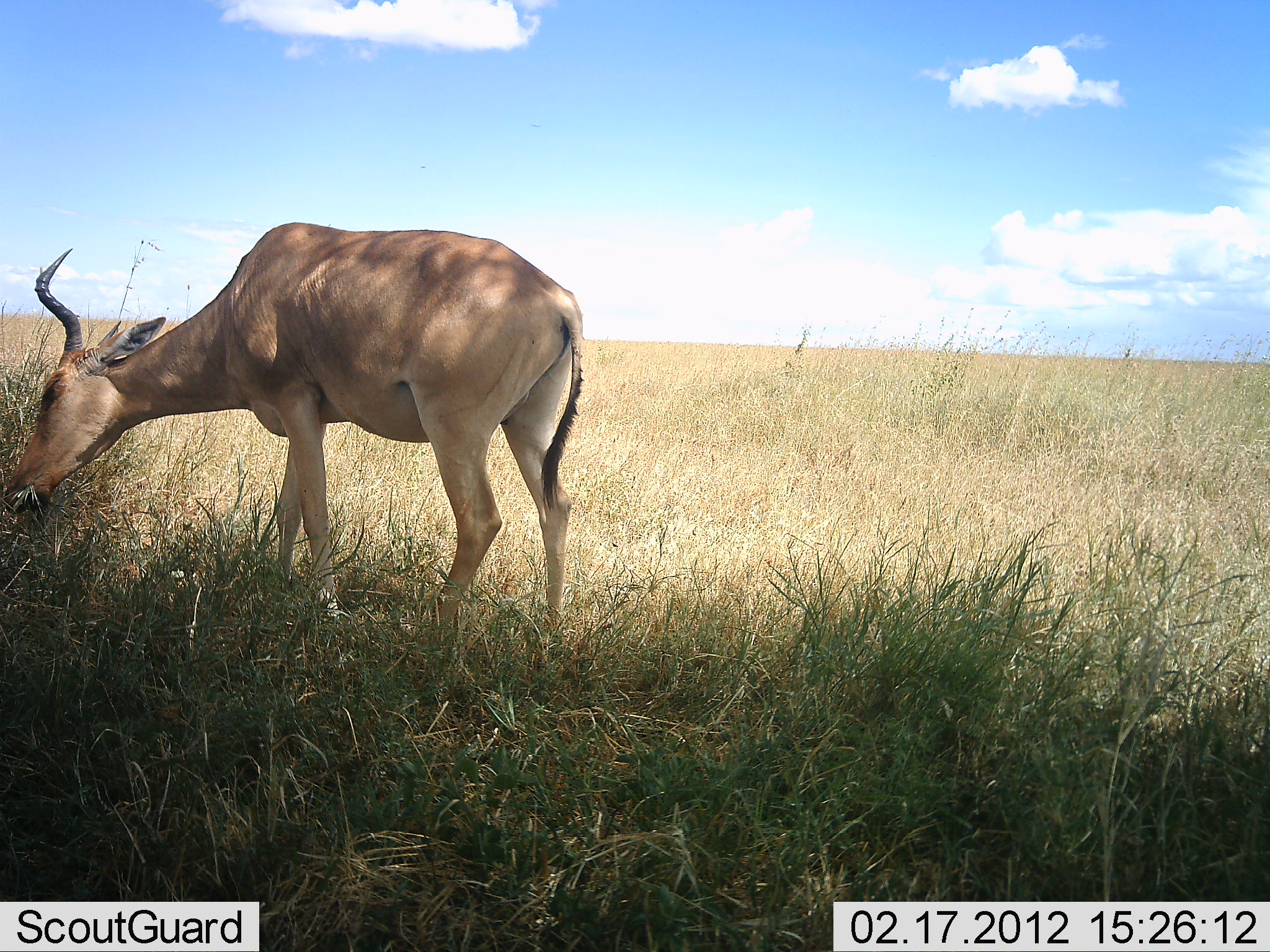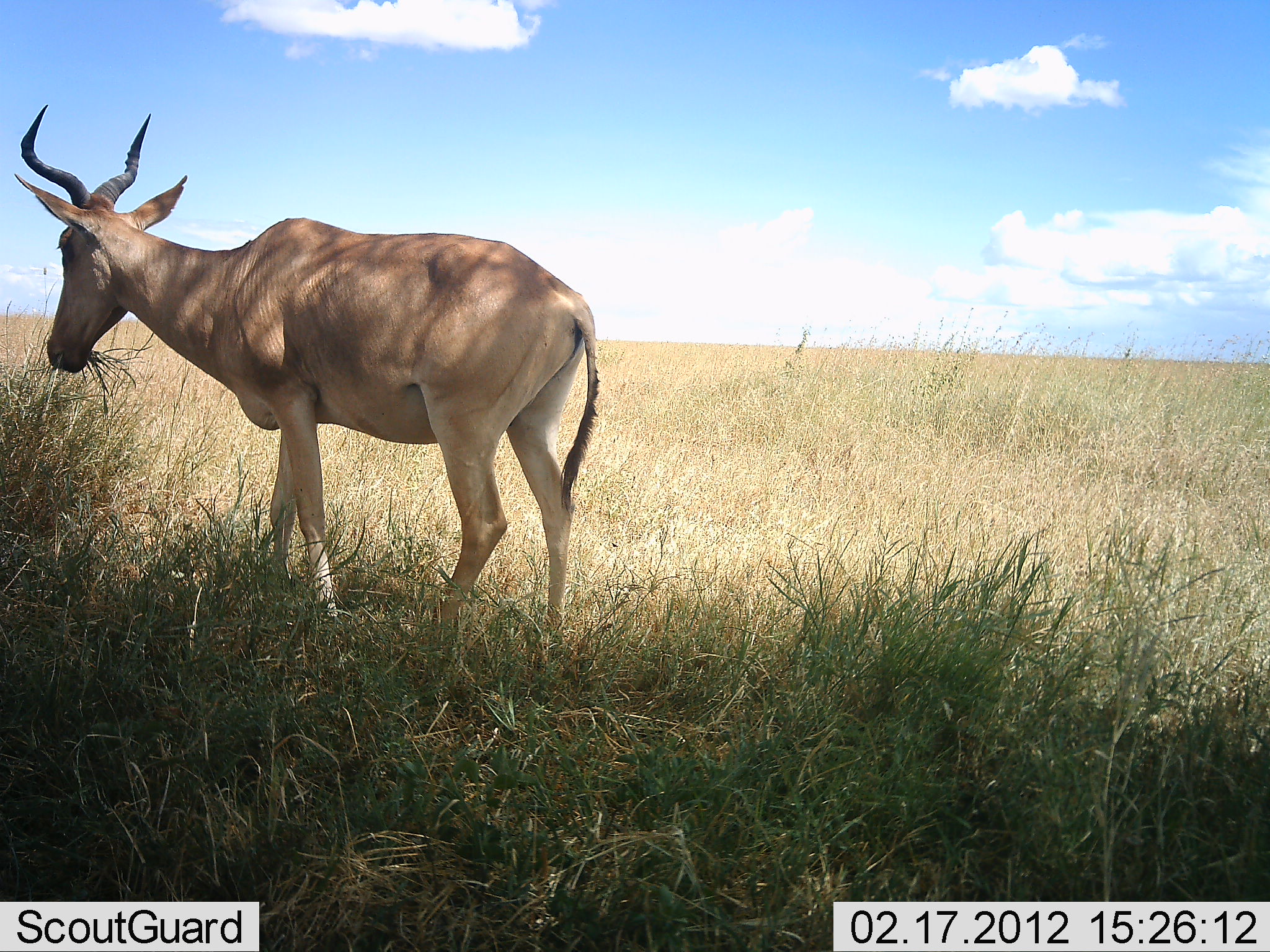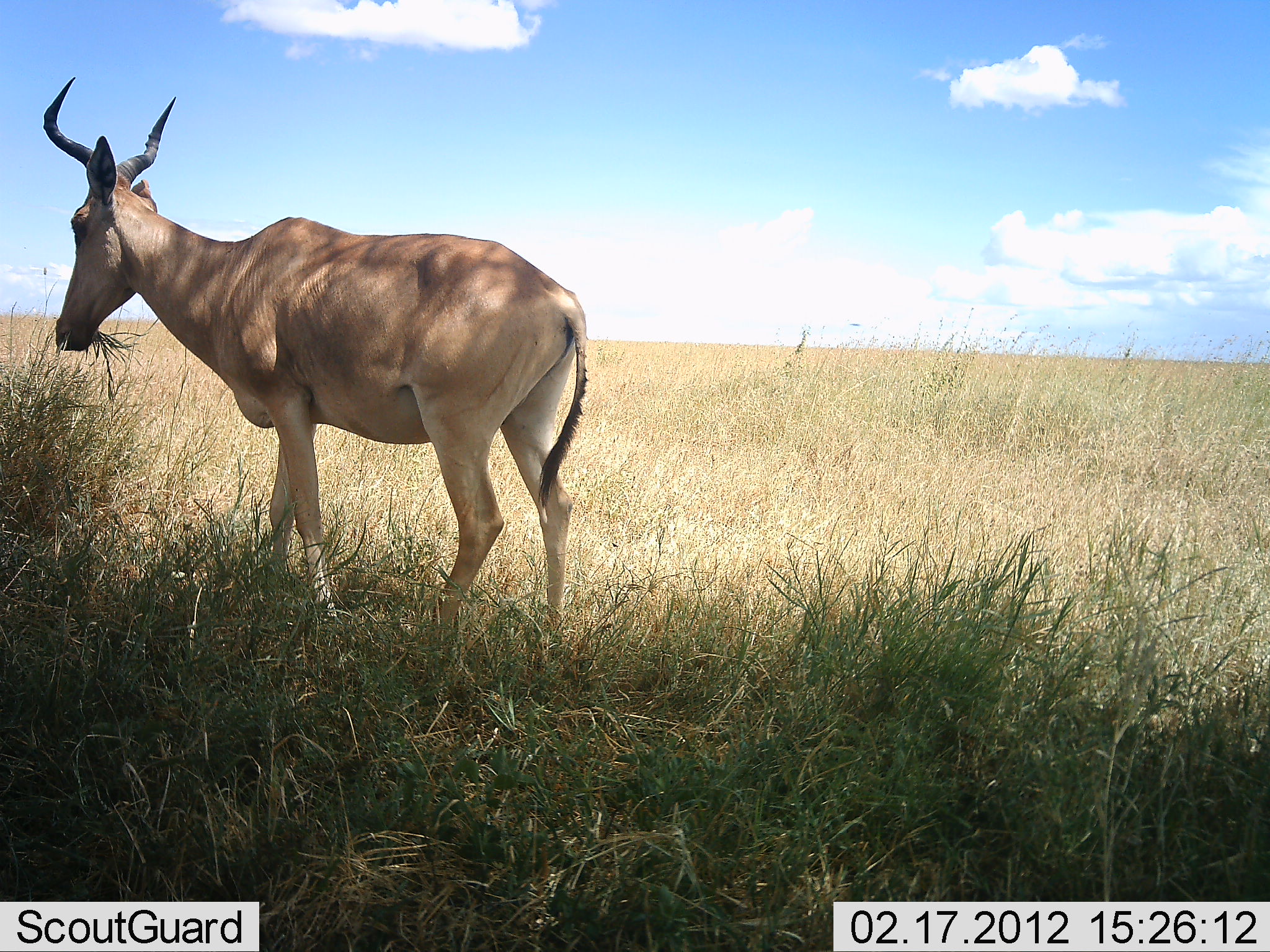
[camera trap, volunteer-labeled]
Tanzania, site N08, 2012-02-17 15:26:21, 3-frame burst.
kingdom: Animalia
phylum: Chordata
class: Mammalia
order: Artiodactyla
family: Bovidae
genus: Alcelaphus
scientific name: Alcelaphus buselaphus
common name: hartebeest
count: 1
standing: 18%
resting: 0%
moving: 6%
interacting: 0%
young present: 0%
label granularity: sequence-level